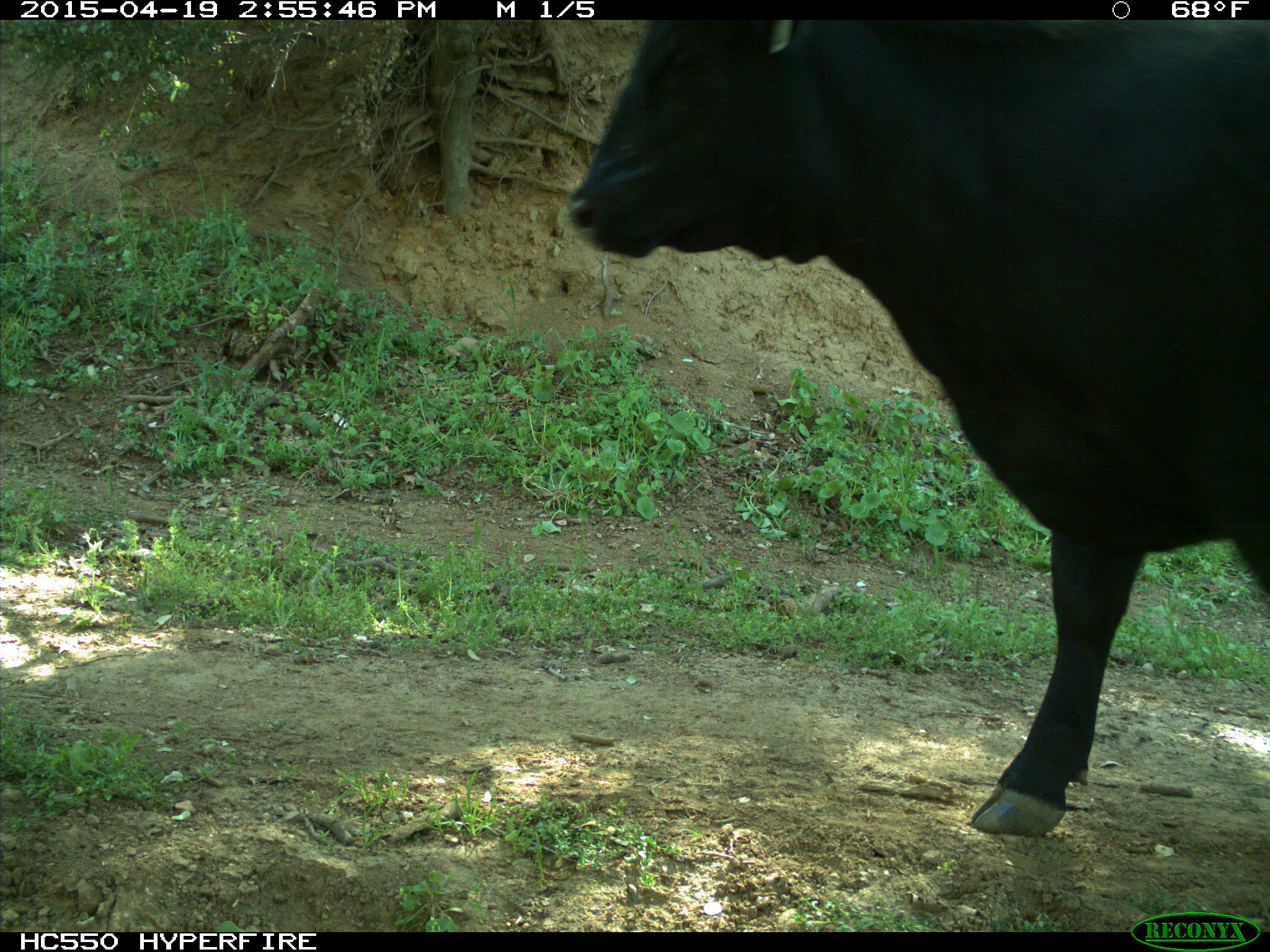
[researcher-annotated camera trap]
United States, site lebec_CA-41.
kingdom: Animalia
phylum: Chordata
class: Mammalia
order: Artiodactyla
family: Bovidae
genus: Bos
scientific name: Bos taurus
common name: domestic cow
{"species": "Bos taurus (domestic cow)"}